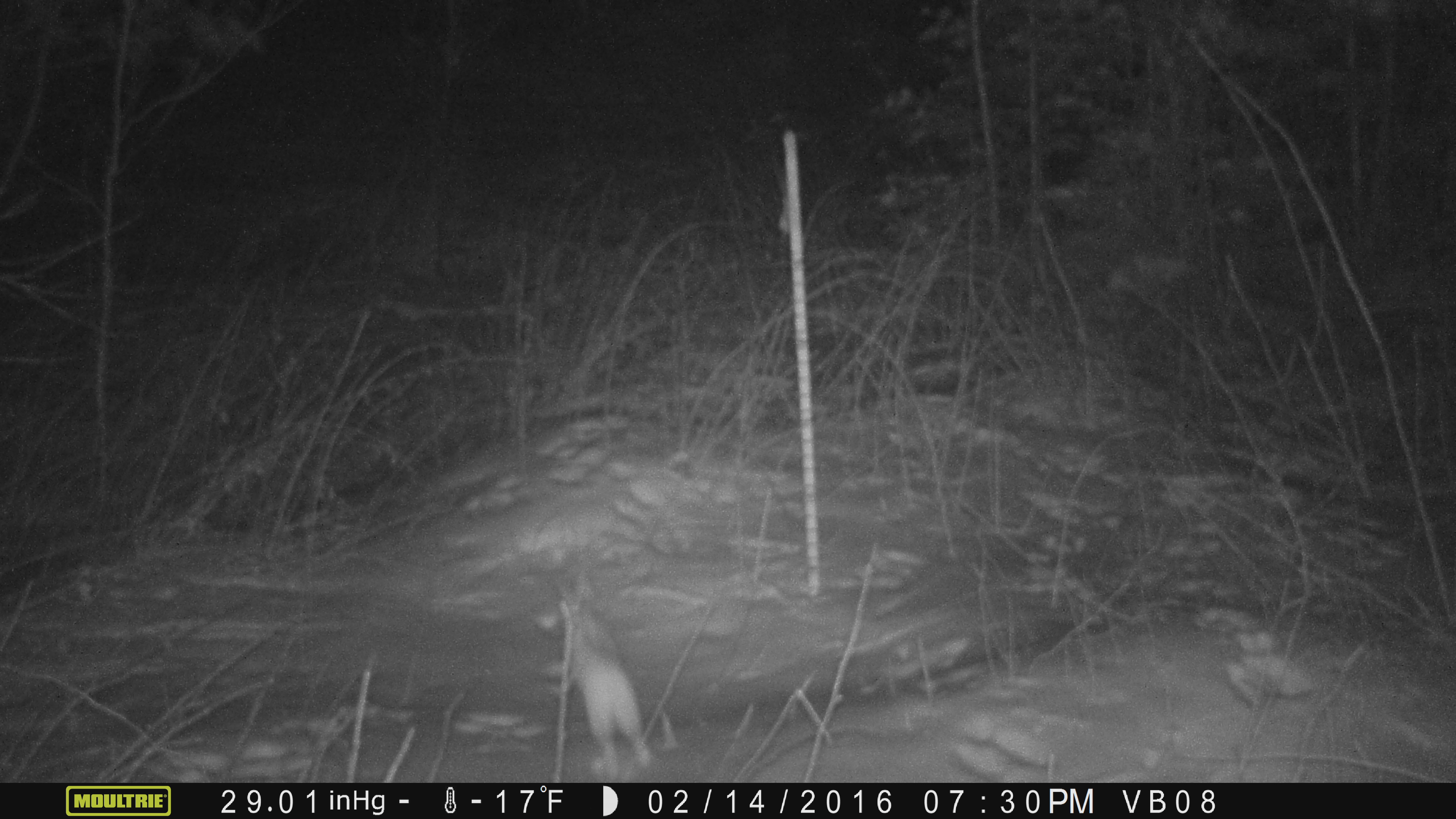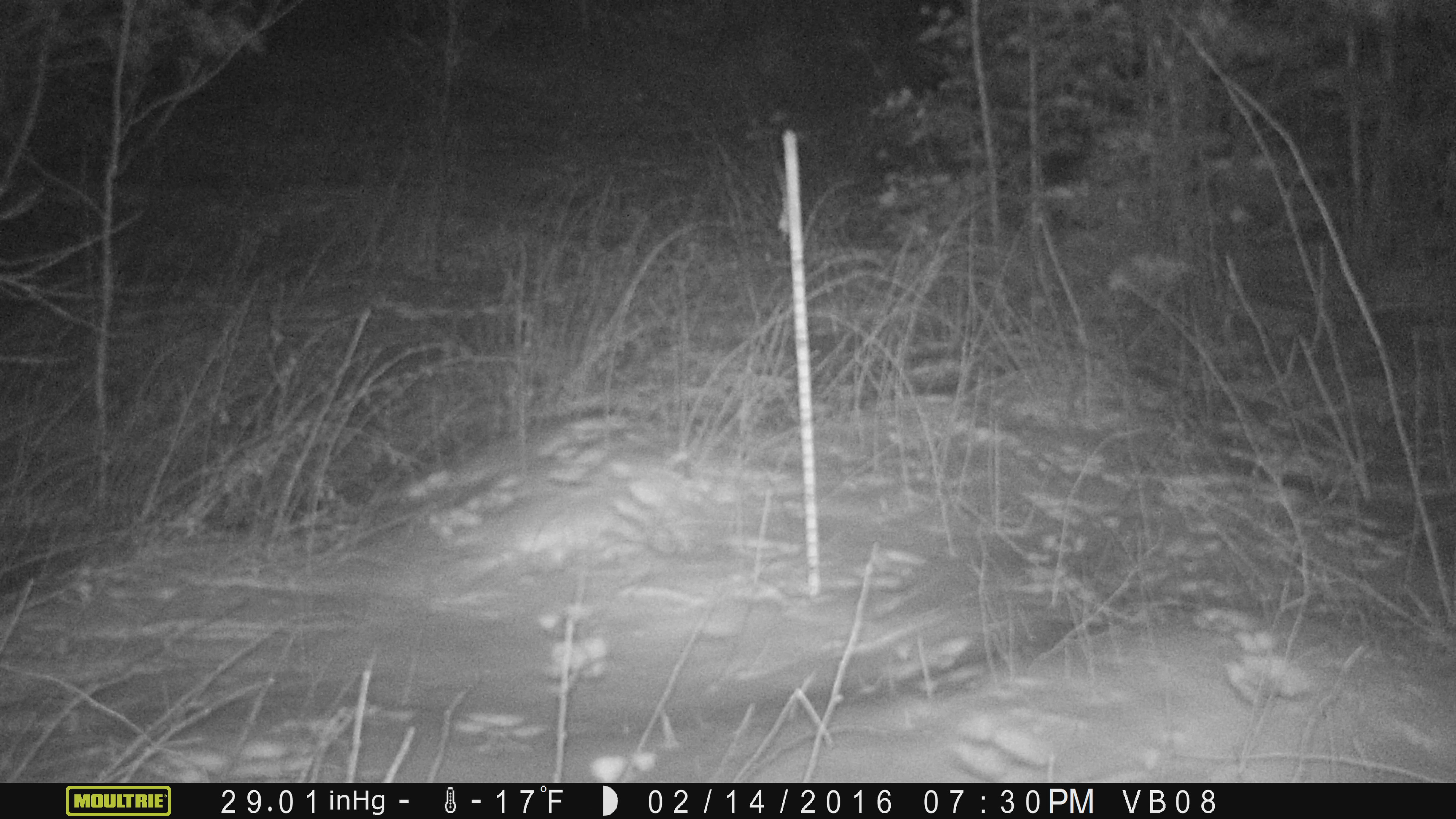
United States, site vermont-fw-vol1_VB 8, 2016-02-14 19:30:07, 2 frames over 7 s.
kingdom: Animalia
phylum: Chordata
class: Mammalia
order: Lagomorpha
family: Leporidae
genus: Lepus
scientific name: Lepus americanus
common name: snowshoe hare